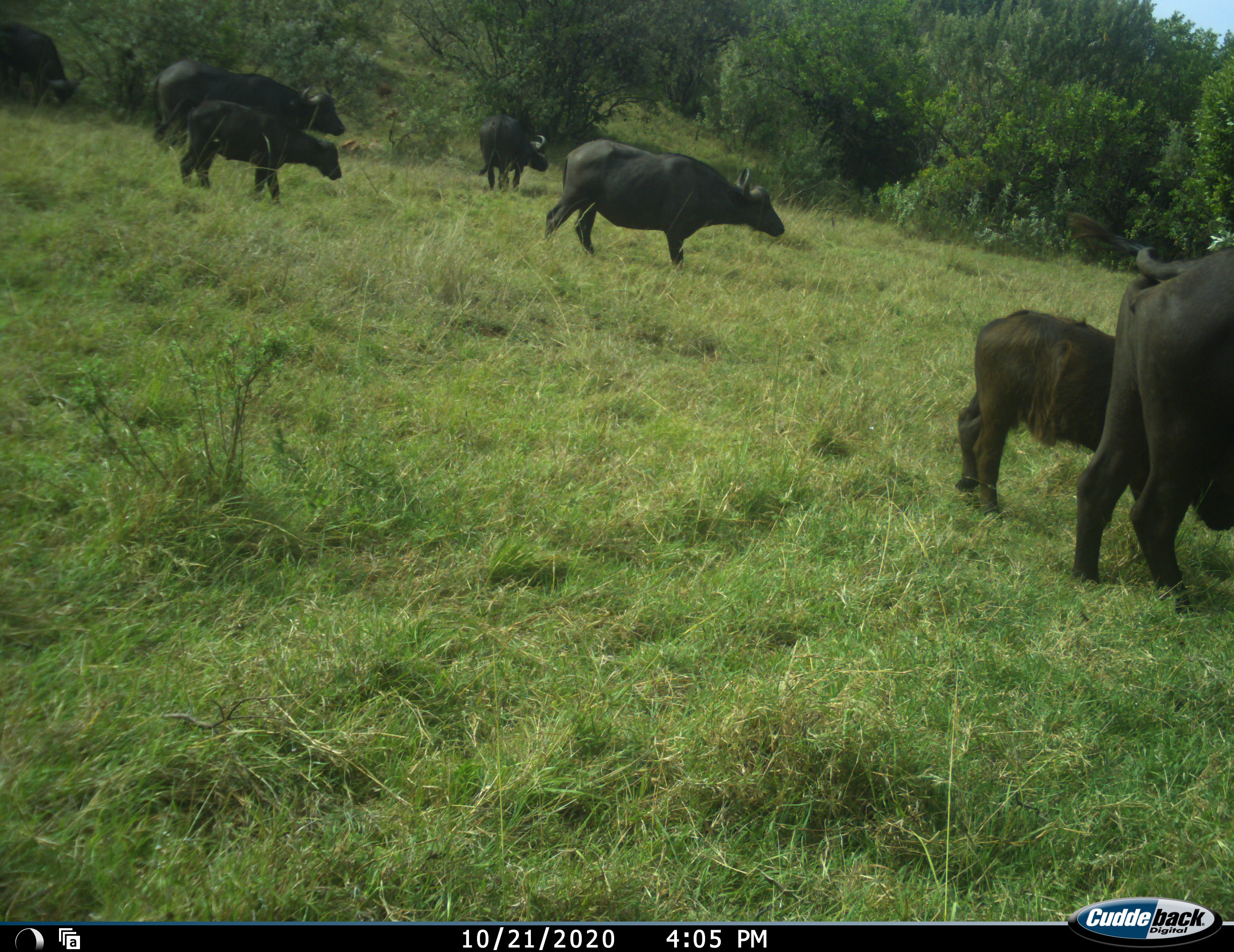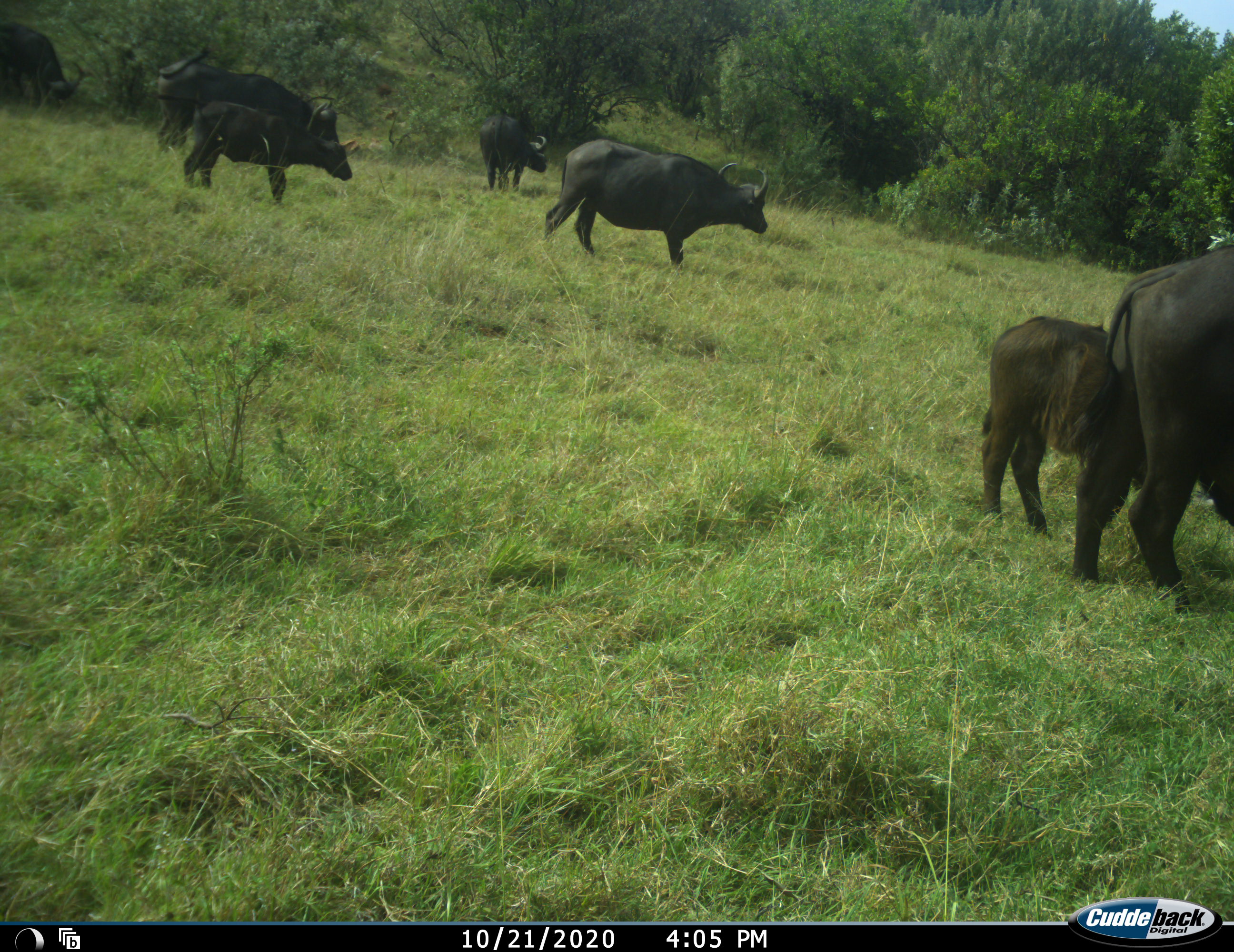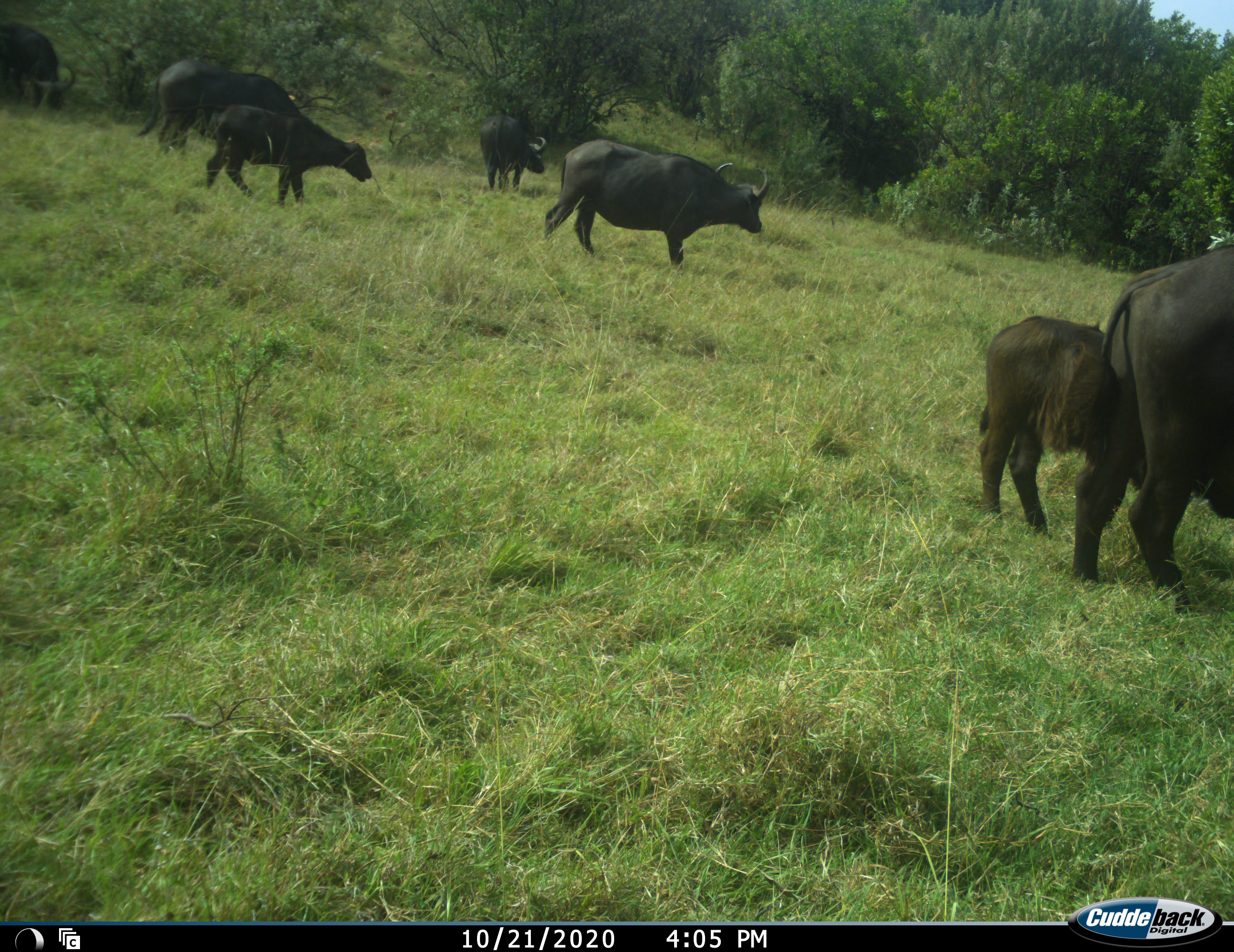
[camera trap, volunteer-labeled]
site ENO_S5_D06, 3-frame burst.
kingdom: Animalia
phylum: Chordata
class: Mammalia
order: Artiodactyla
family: Bovidae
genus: Syncerus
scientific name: Syncerus caffer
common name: african buffalo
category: buffalo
Buffalo (african buffalo) (Syncerus caffer), count 7. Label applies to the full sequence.